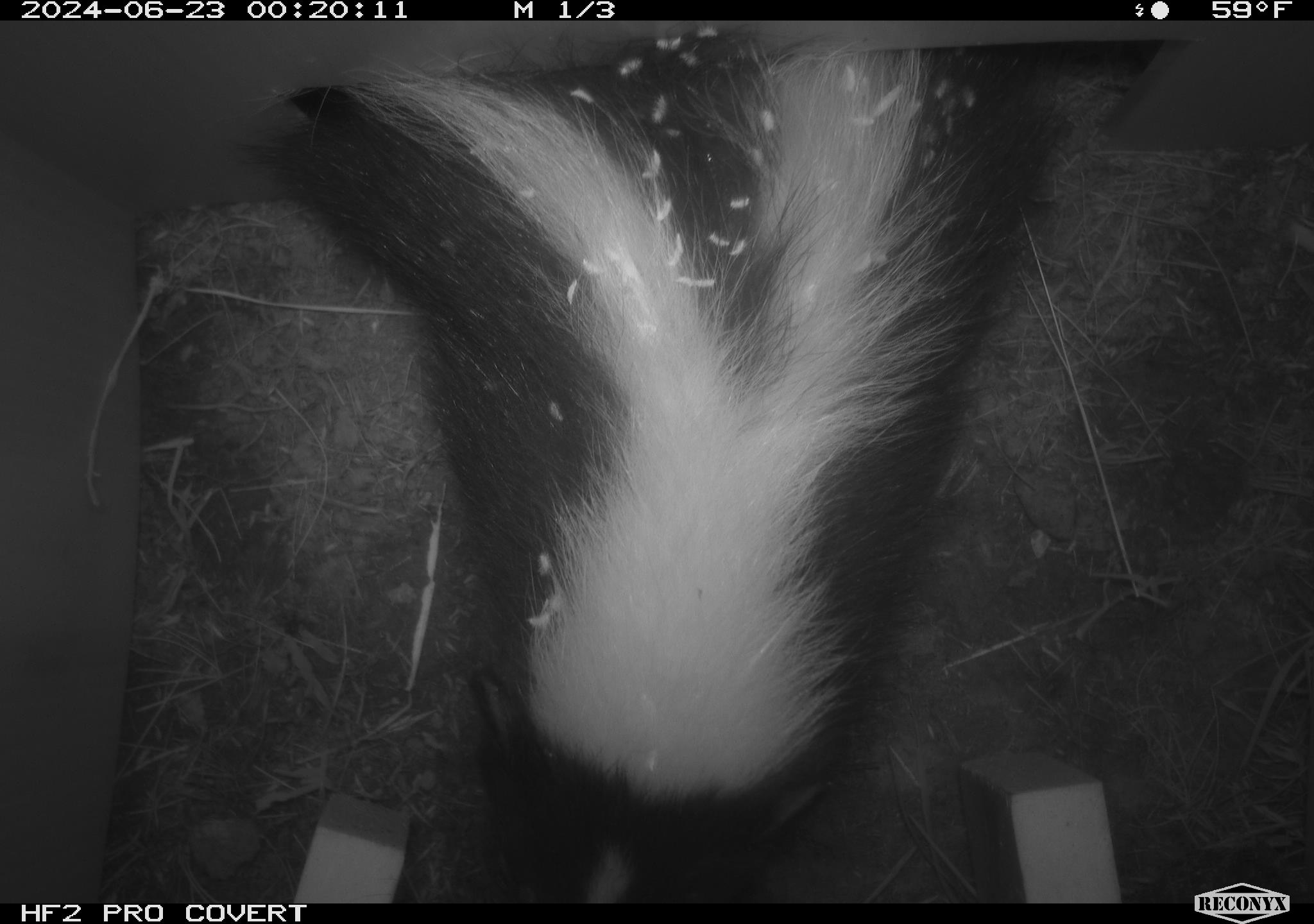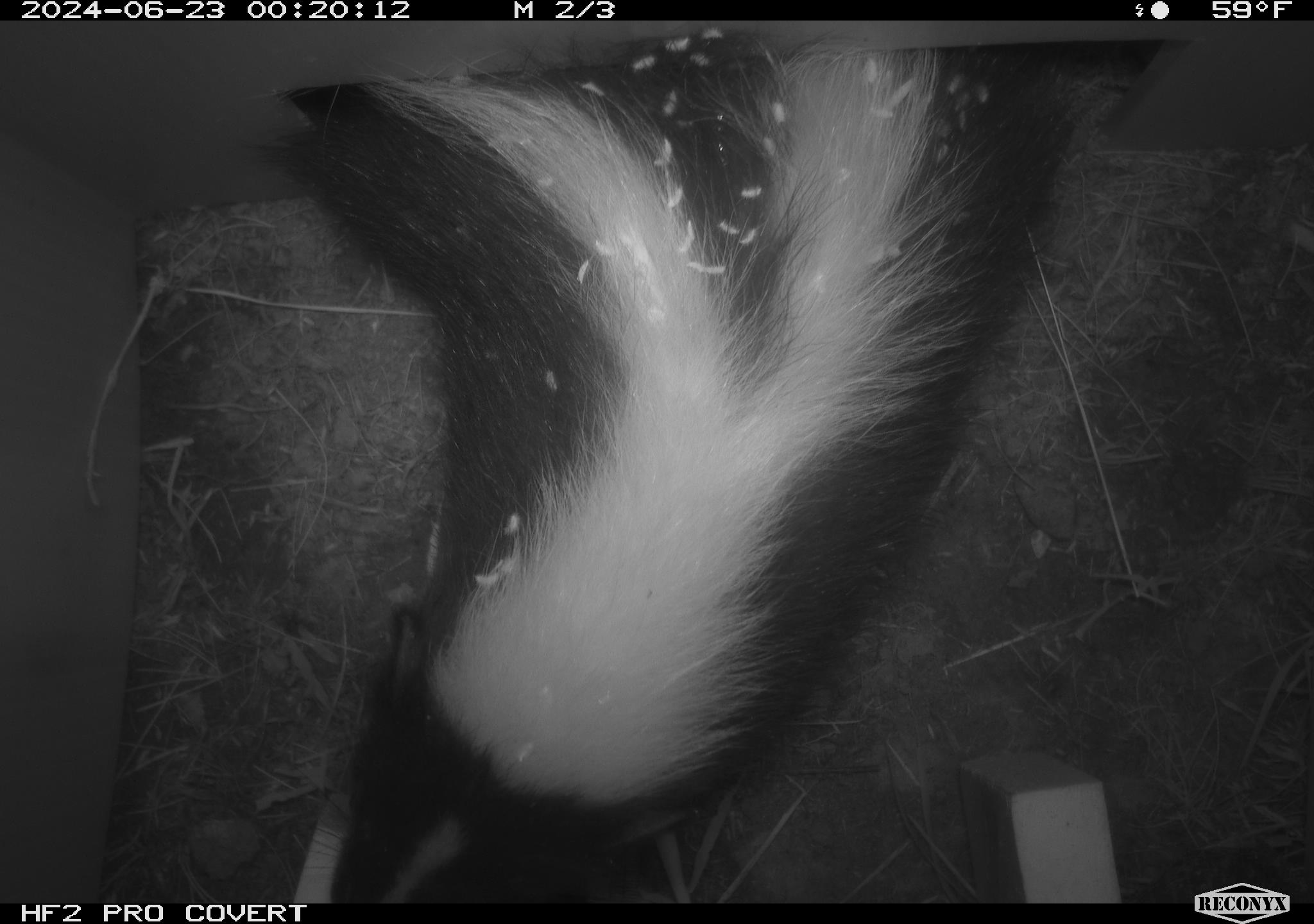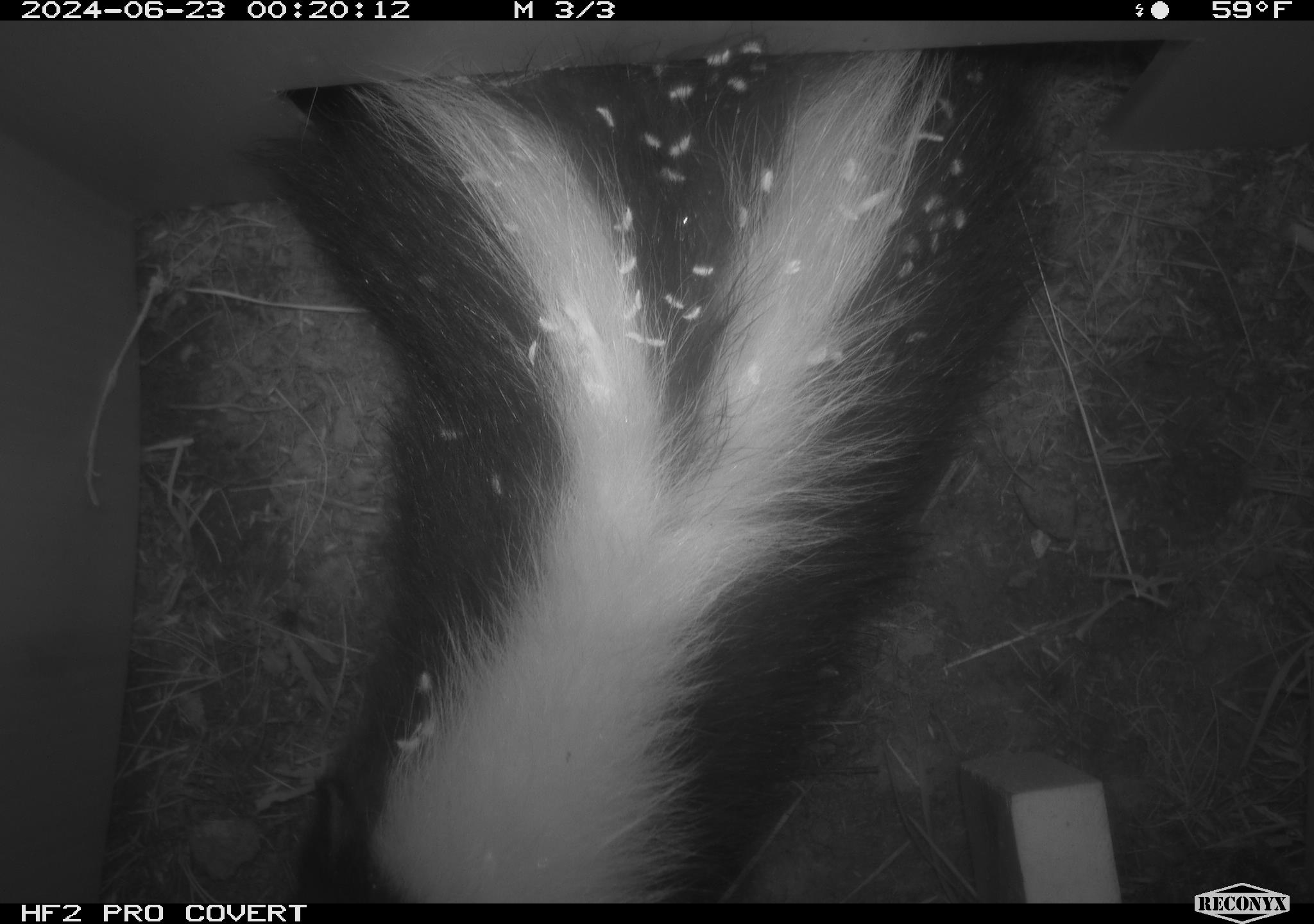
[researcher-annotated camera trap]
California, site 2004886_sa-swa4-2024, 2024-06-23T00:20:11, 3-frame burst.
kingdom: Animalia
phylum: Chordata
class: Mammalia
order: Carnivora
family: Mephitidae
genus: Mephitis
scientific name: Mephitis mephitis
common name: striped skunk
Striped skunk (Mephitis mephitis).